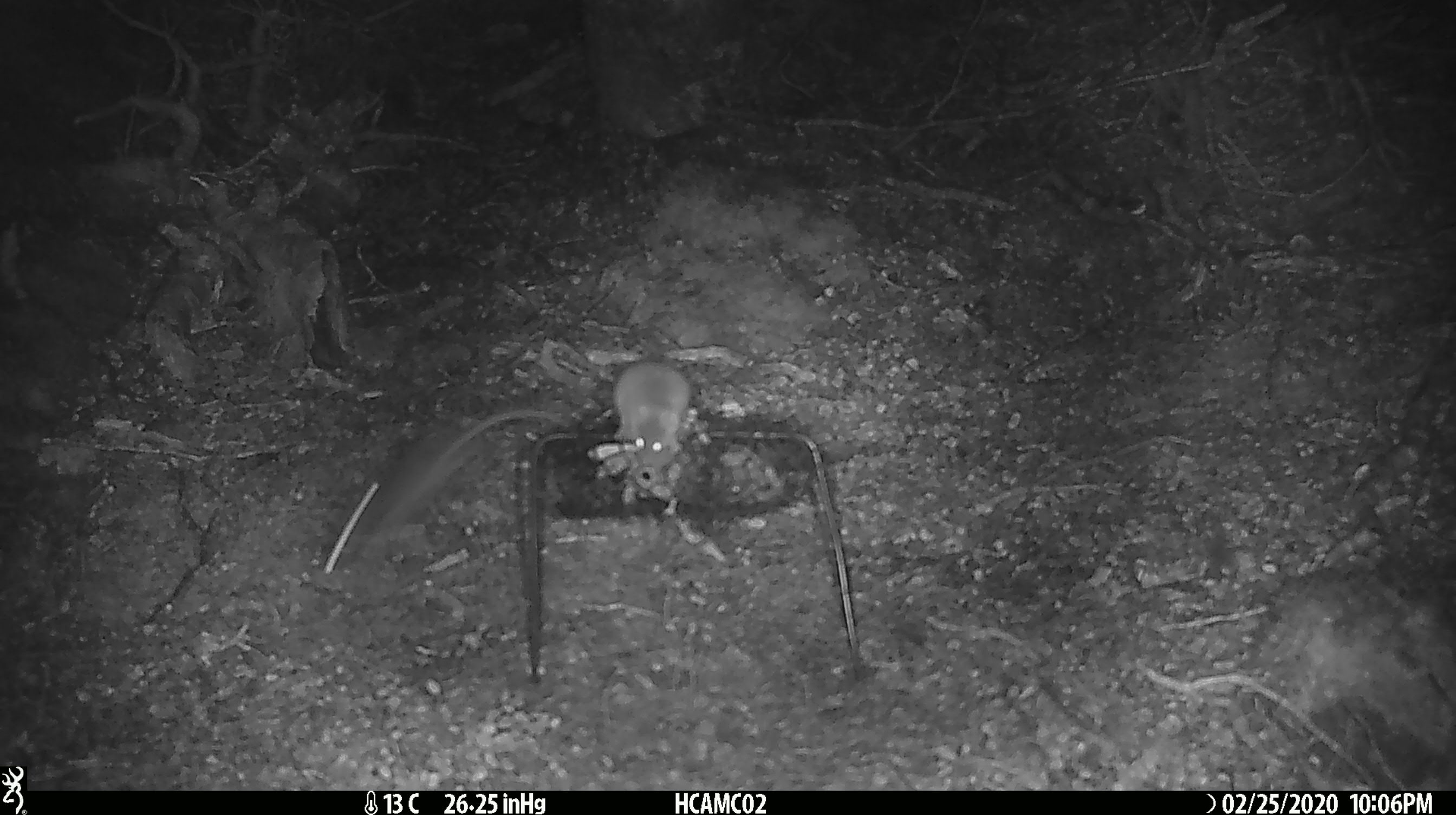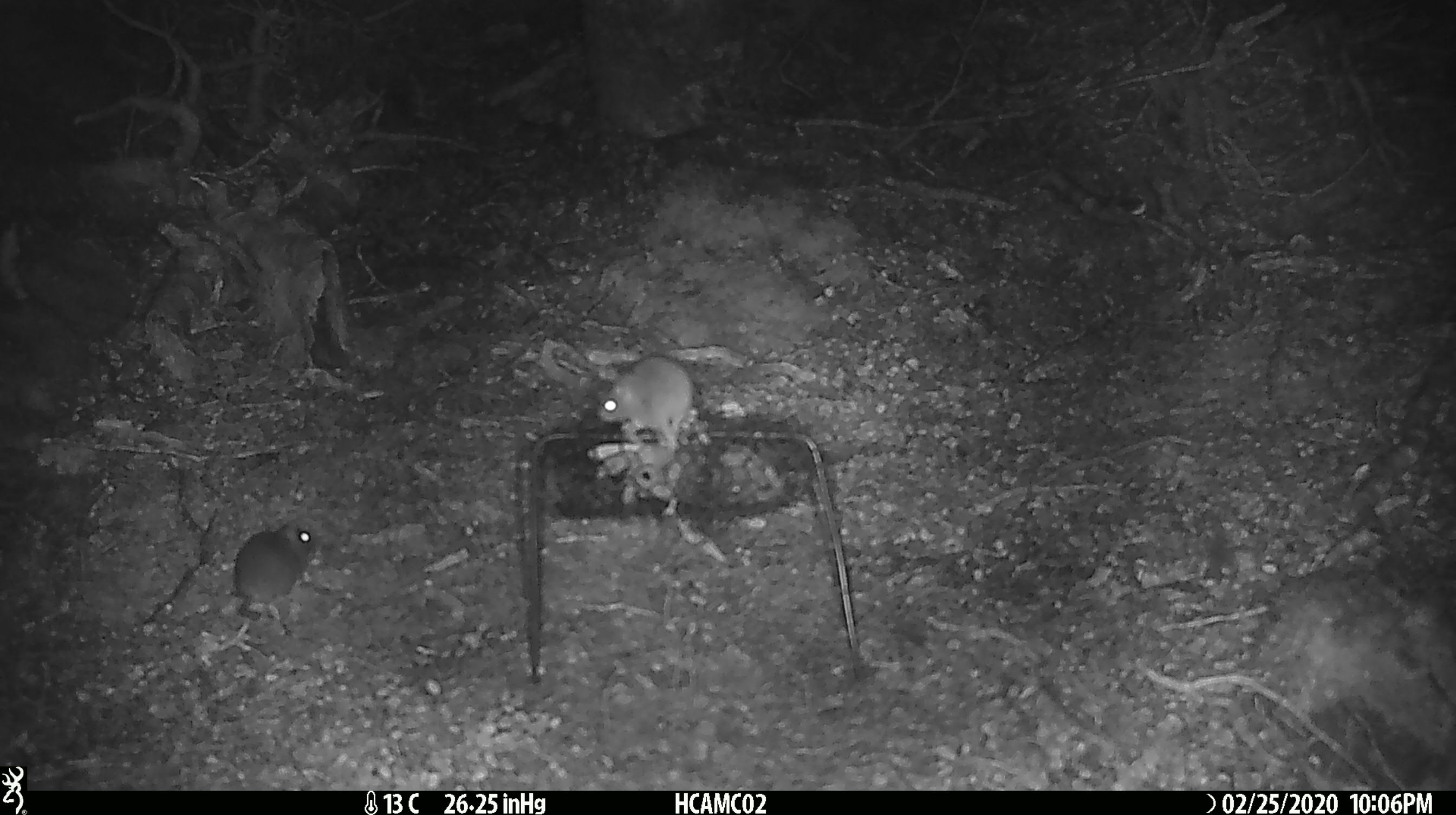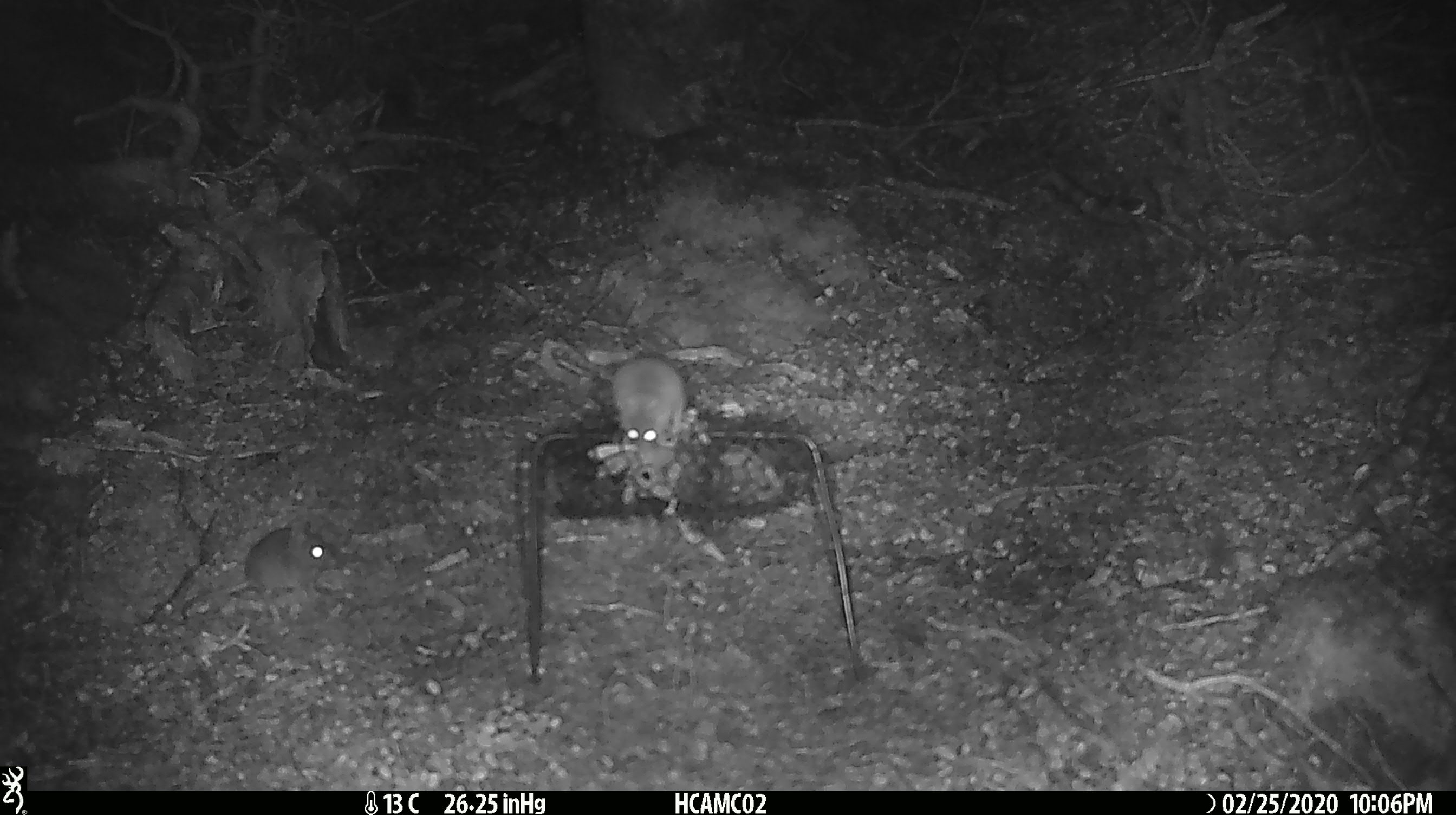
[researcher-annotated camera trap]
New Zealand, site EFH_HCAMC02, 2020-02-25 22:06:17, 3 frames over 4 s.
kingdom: Animalia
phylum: Chordata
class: Mammalia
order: Rodentia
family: Muridae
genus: Mus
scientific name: Mus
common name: mouse